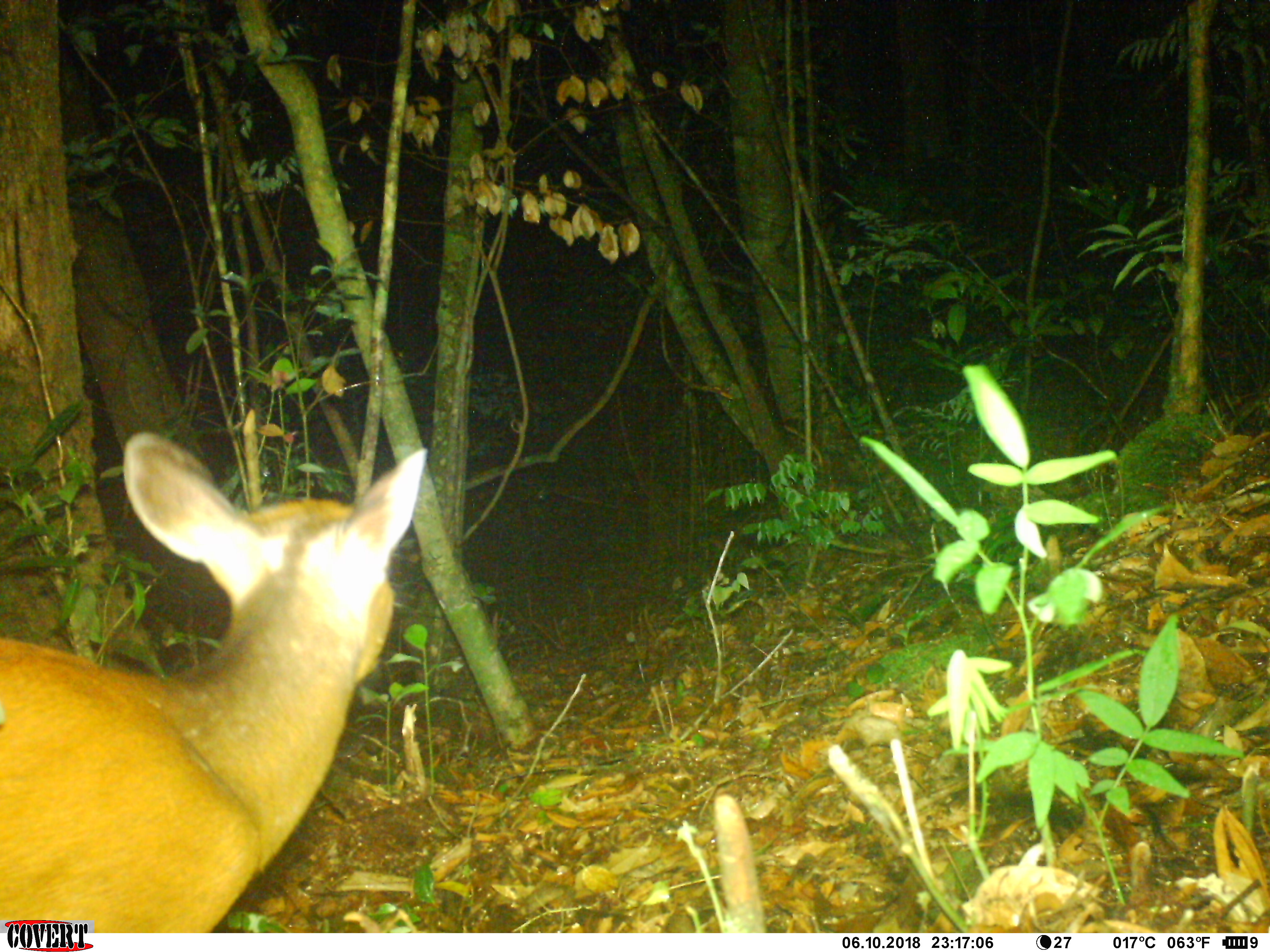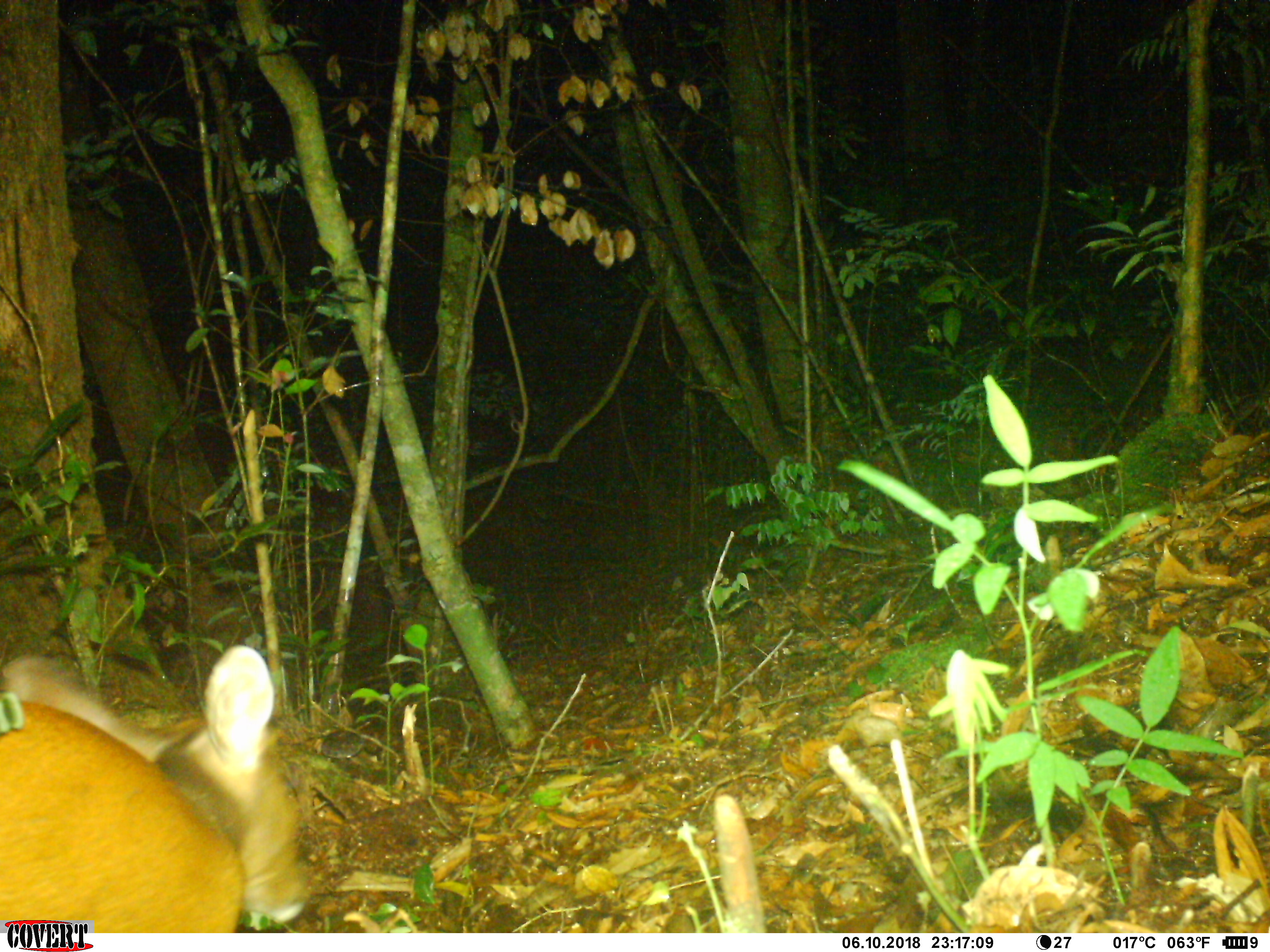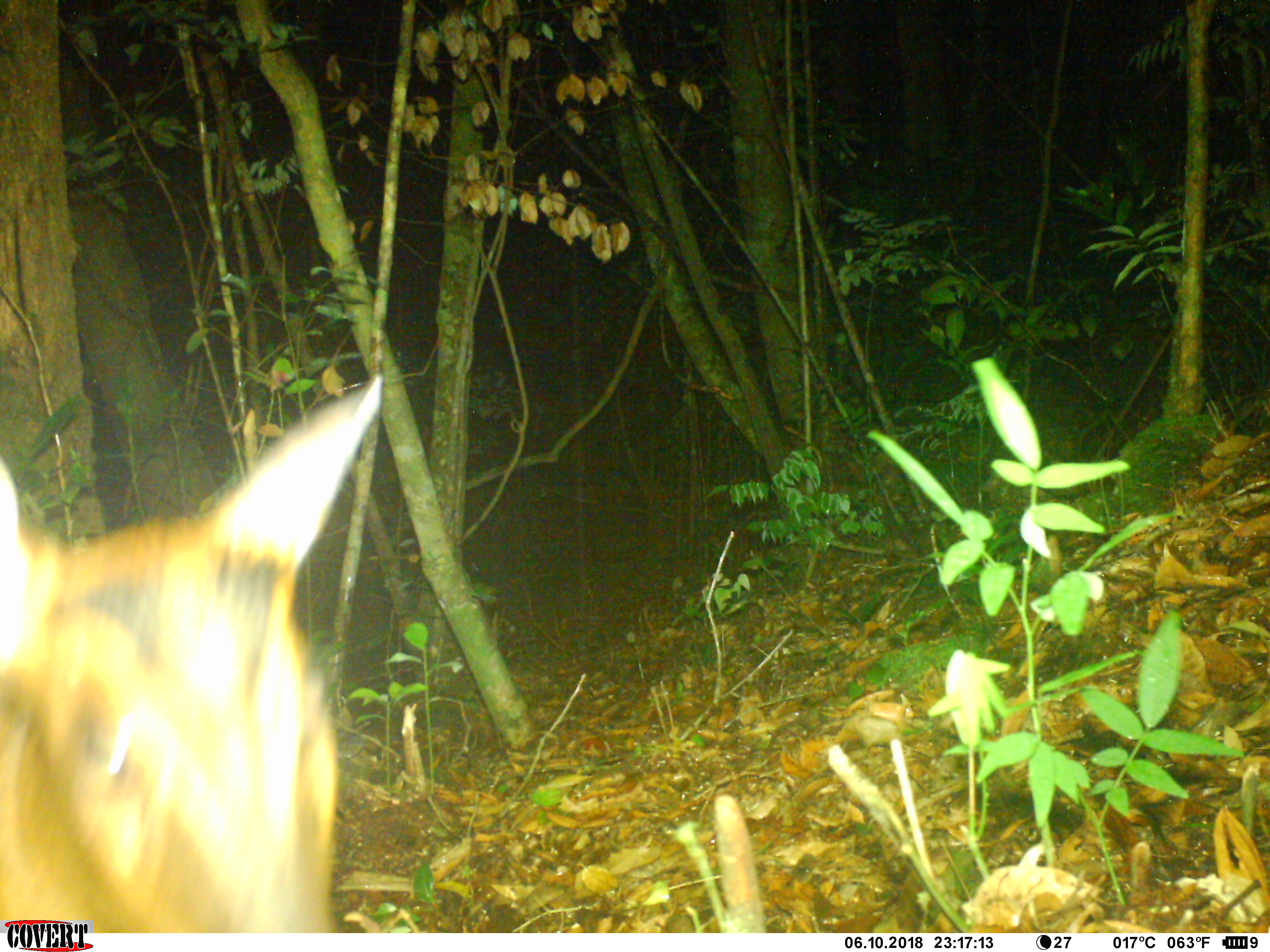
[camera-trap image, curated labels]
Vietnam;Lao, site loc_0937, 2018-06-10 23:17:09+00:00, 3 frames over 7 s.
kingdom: Animalia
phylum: Chordata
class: Mammalia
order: Artiodactyla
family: Cervidae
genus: Muntiacus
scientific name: Muntiacus muntjak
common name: red muntjac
Red muntjac (Muntiacus muntjak). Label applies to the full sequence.